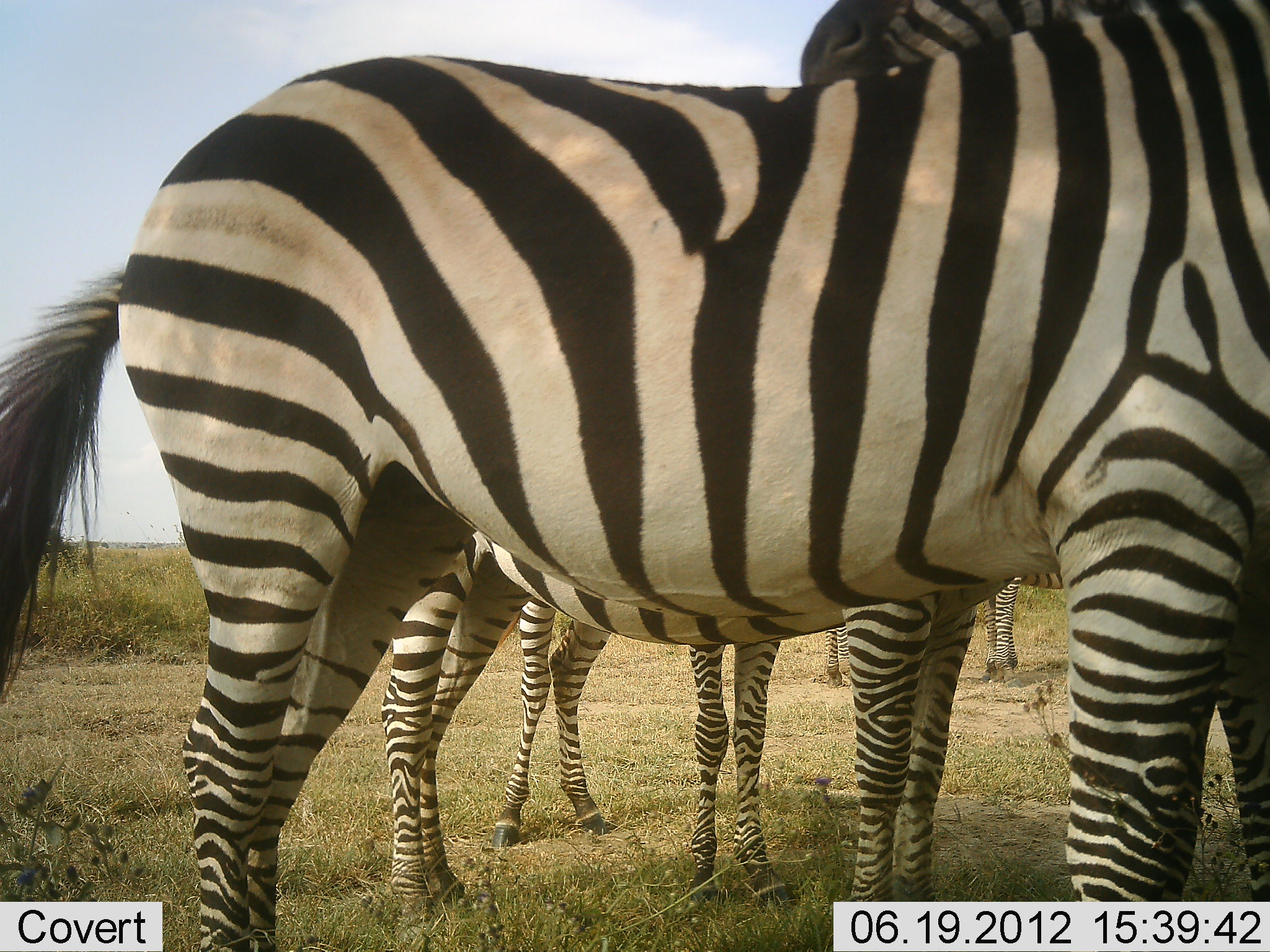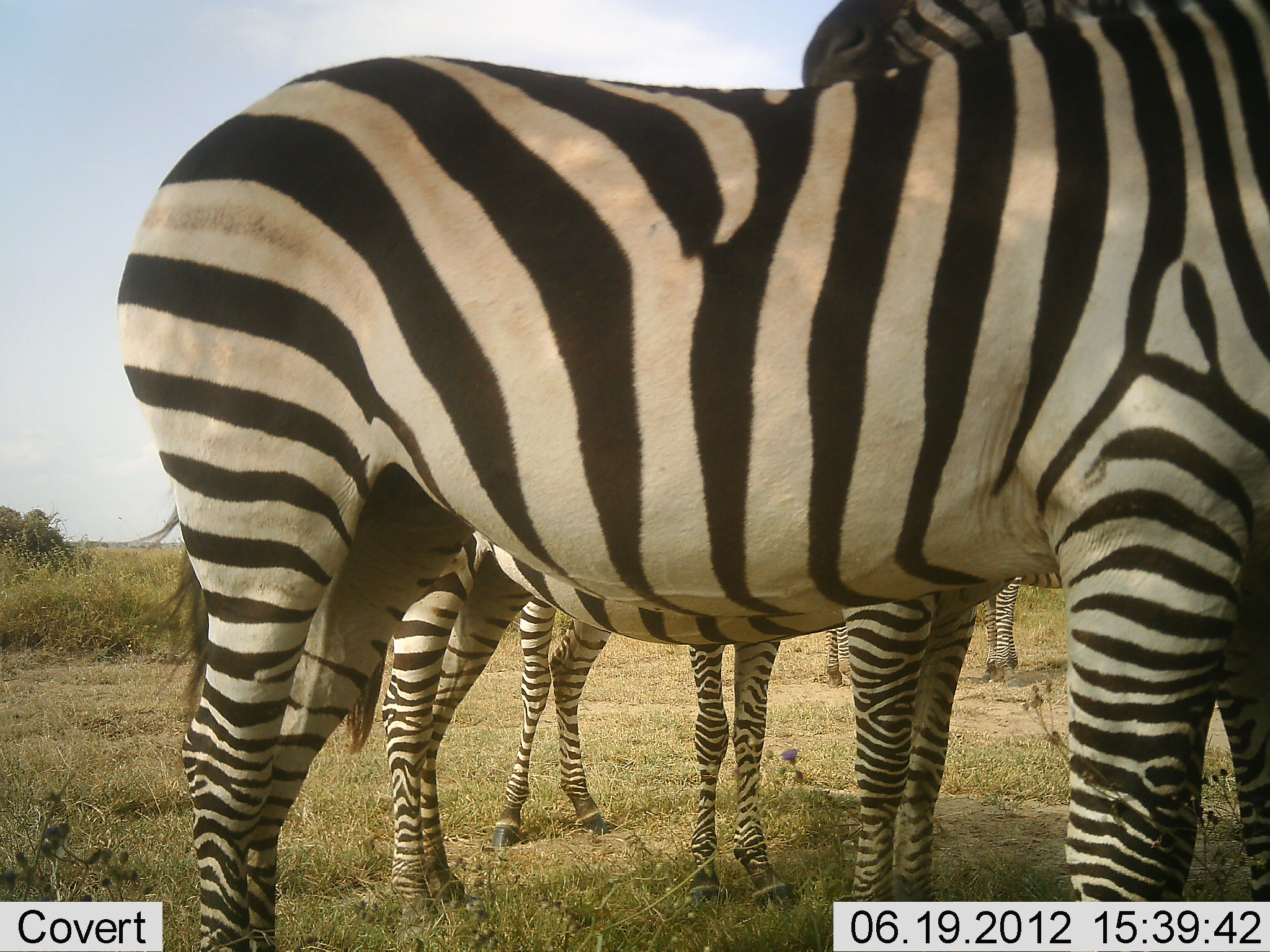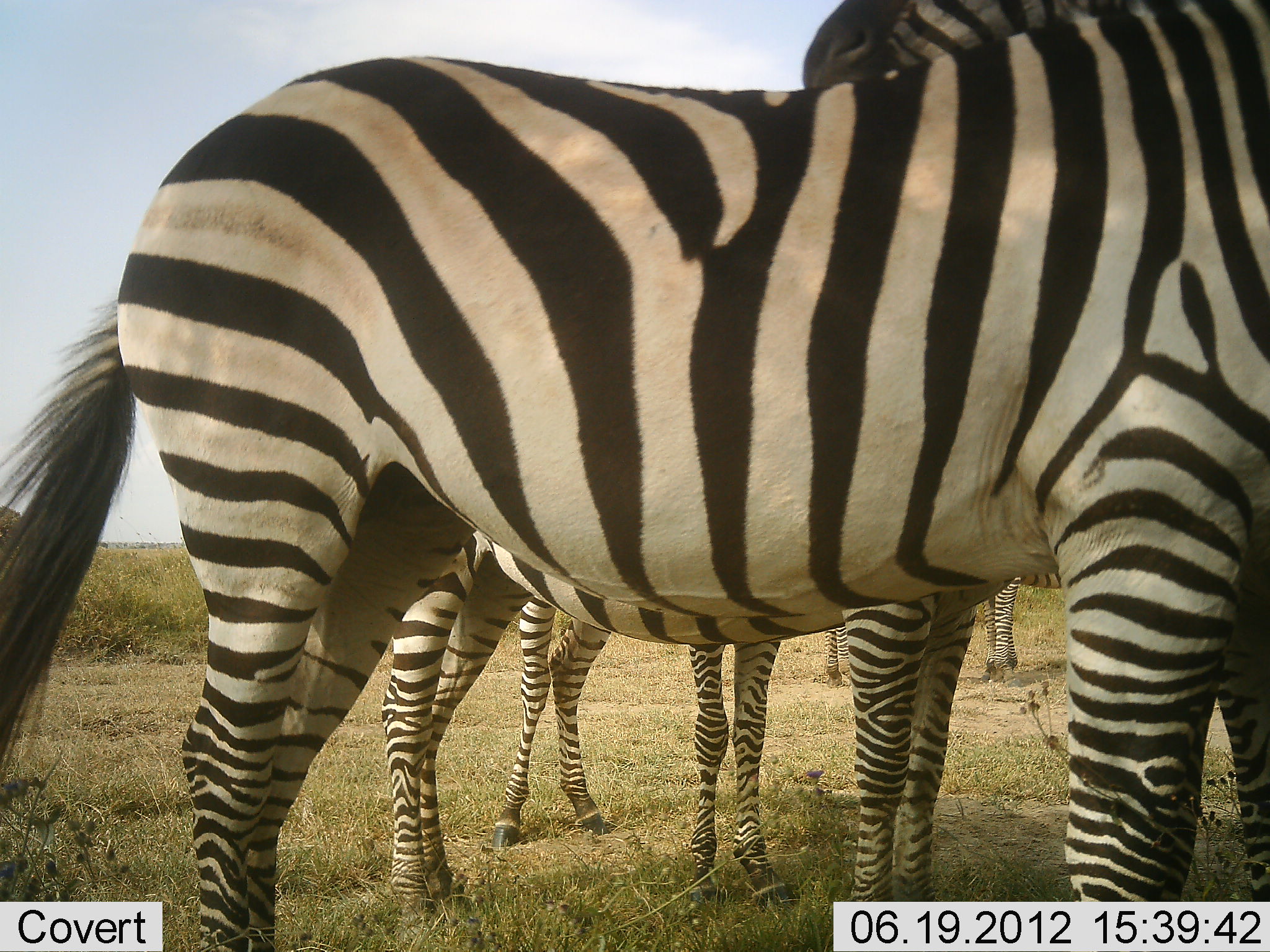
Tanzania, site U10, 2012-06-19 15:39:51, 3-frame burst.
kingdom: Animalia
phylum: Chordata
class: Mammalia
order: Perissodactyla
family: Equidae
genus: Equus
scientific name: Equus quagga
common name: plains zebra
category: zebra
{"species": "zebra (plains zebra) (Equus quagga)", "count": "4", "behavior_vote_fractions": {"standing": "100%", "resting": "10%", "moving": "0%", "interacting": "0%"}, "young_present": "0%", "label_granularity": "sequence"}